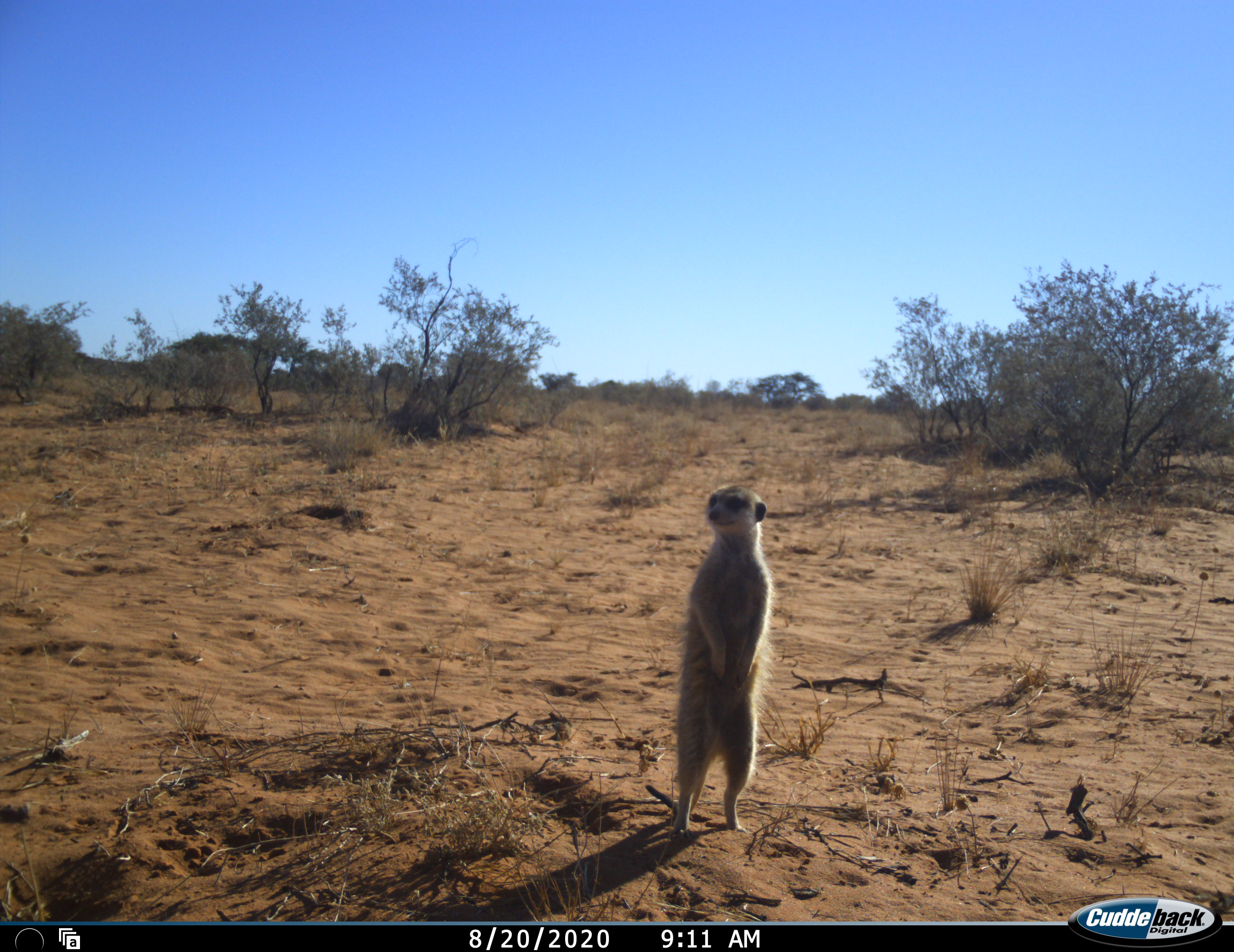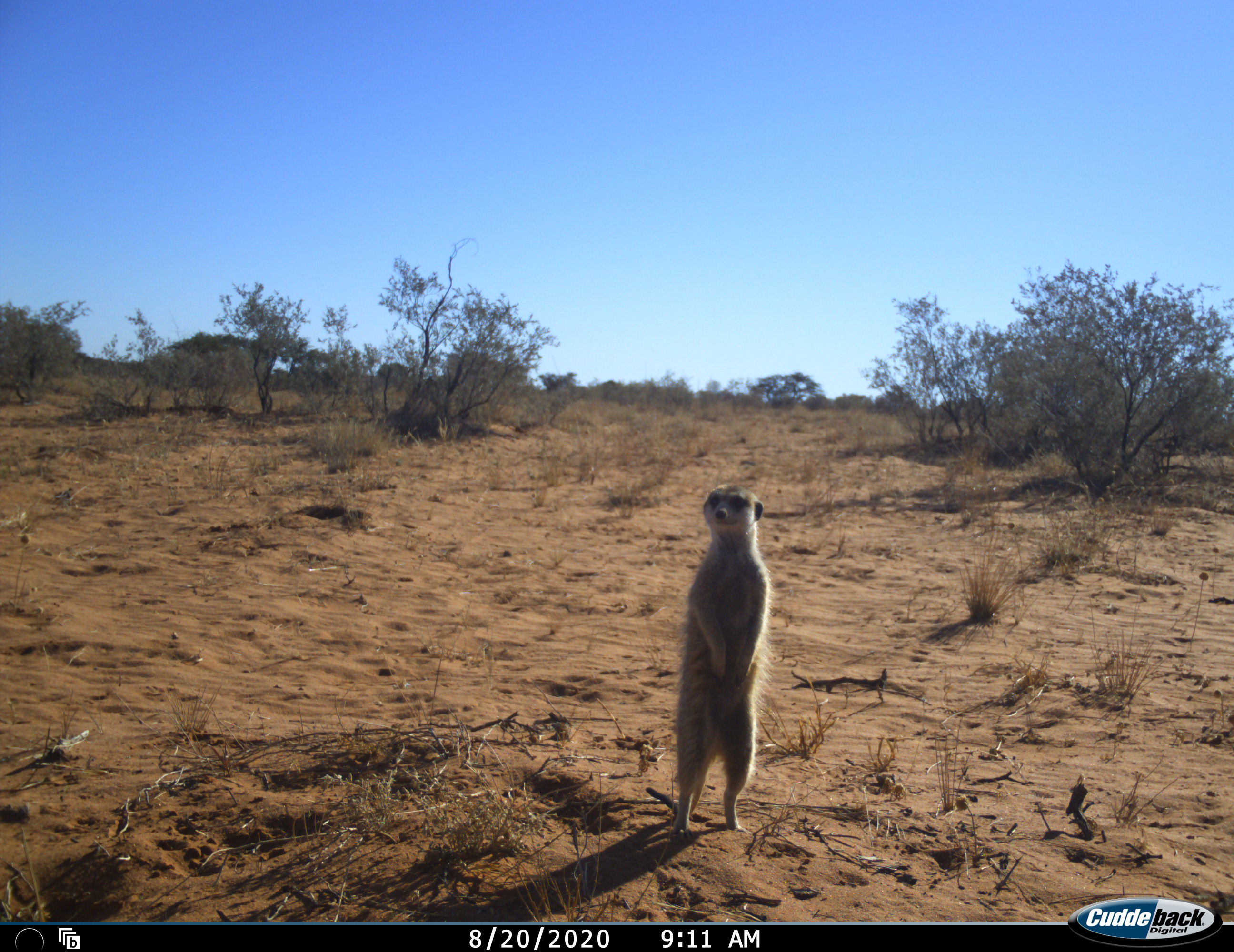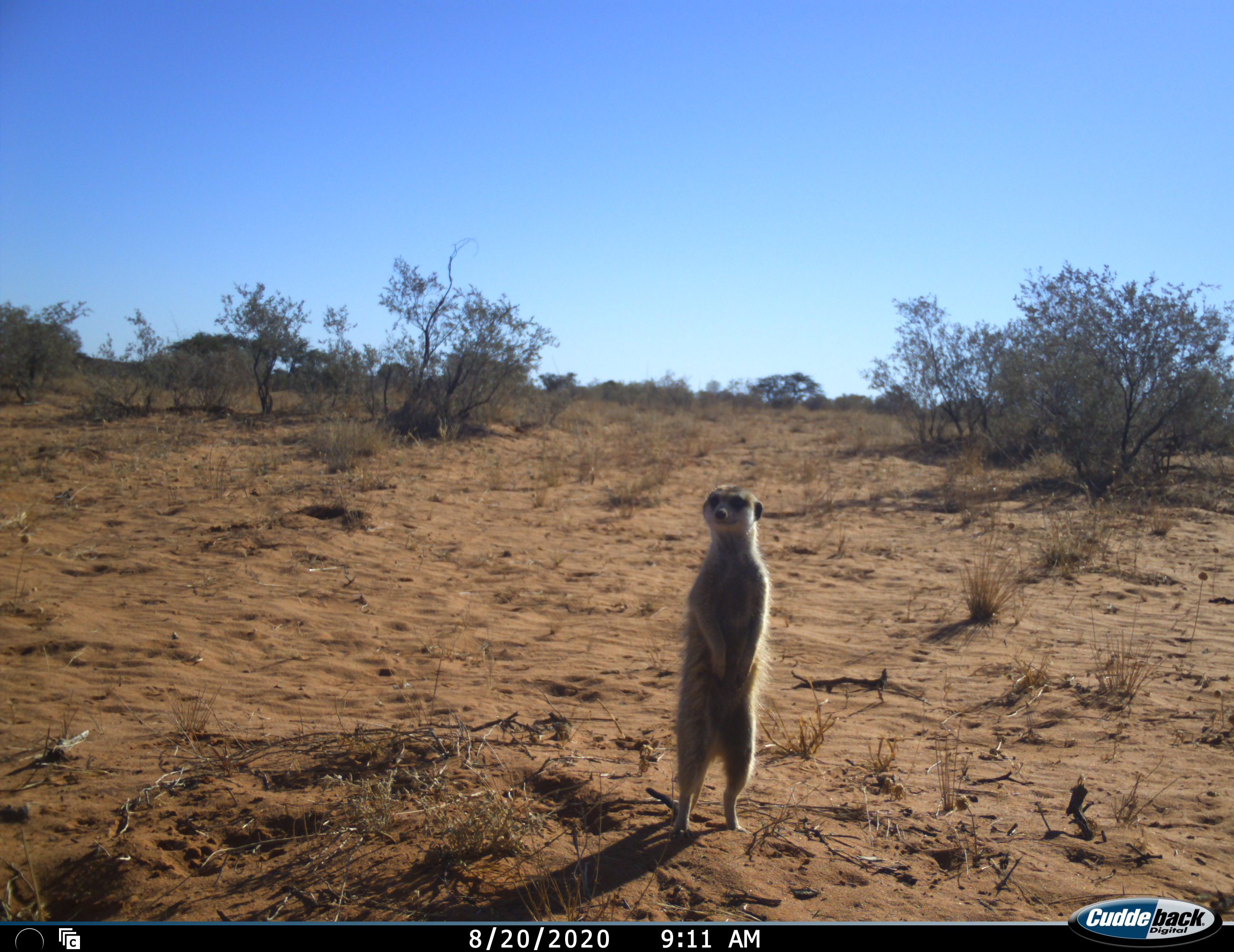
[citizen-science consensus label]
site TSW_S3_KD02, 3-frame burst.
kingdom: Animalia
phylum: Chordata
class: Mammalia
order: Carnivora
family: Herpestidae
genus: Suricata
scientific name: Suricata suricatta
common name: meerkat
Meerkat (Suricata suricatta), count 1. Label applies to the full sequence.